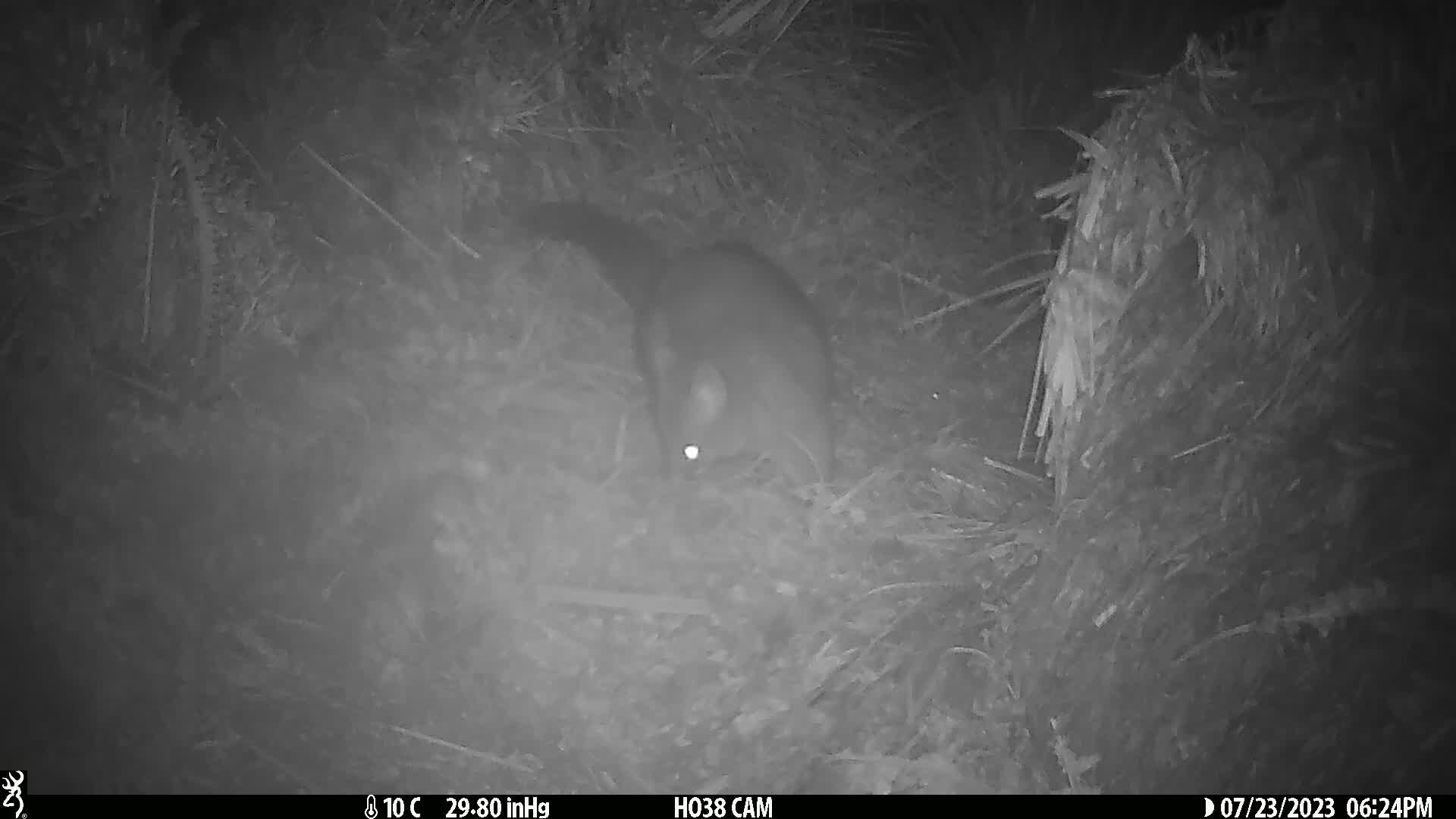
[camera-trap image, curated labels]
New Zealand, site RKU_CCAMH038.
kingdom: Animalia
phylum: Chordata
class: Mammalia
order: Diprotodontia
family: Phalangeridae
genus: Trichosurus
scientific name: Trichosurus vulpecula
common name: common brushtail possum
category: possum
Possum (common brushtail possum) (Trichosurus vulpecula).